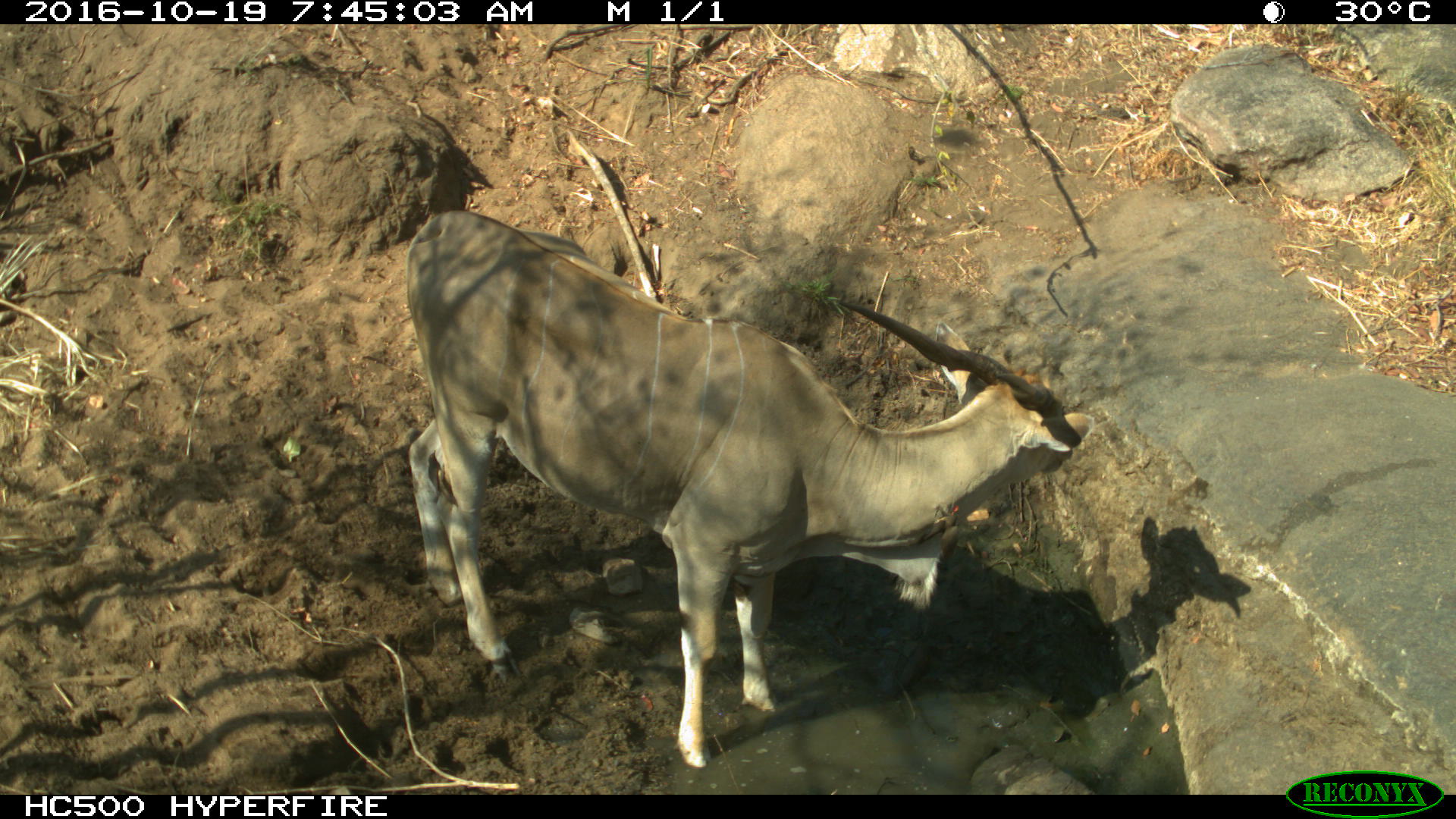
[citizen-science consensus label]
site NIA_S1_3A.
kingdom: Animalia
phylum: Chordata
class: Mammalia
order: Artiodactyla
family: Bovidae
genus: Tragelaphus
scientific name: Tragelaphus oryx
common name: eland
Eland (Tragelaphus oryx), count 1. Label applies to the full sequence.